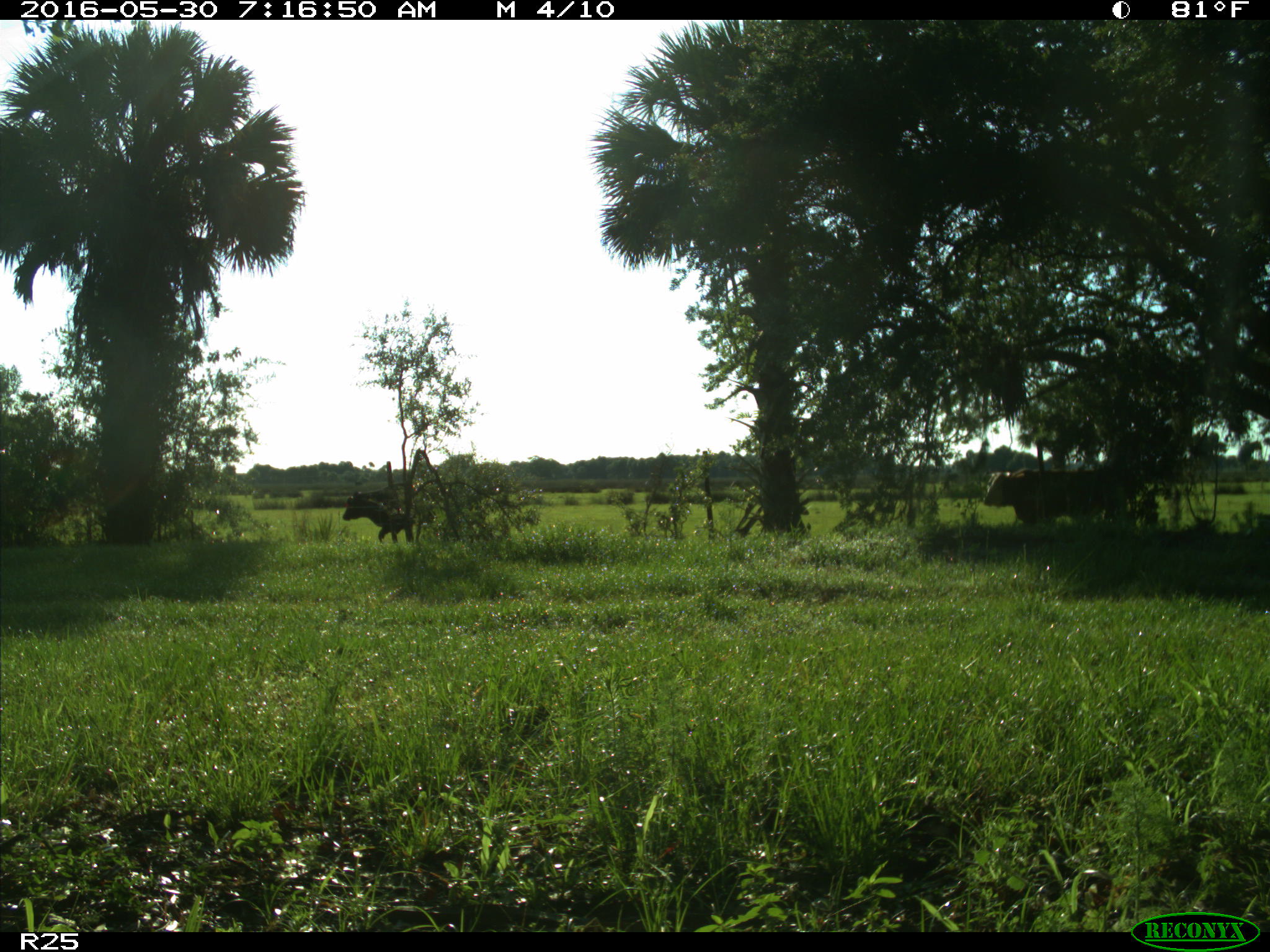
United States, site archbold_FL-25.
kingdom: Animalia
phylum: Chordata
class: Mammalia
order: Artiodactyla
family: Bovidae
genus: Bos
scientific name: Bos taurus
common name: domestic cow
Bos taurus (domestic cow).